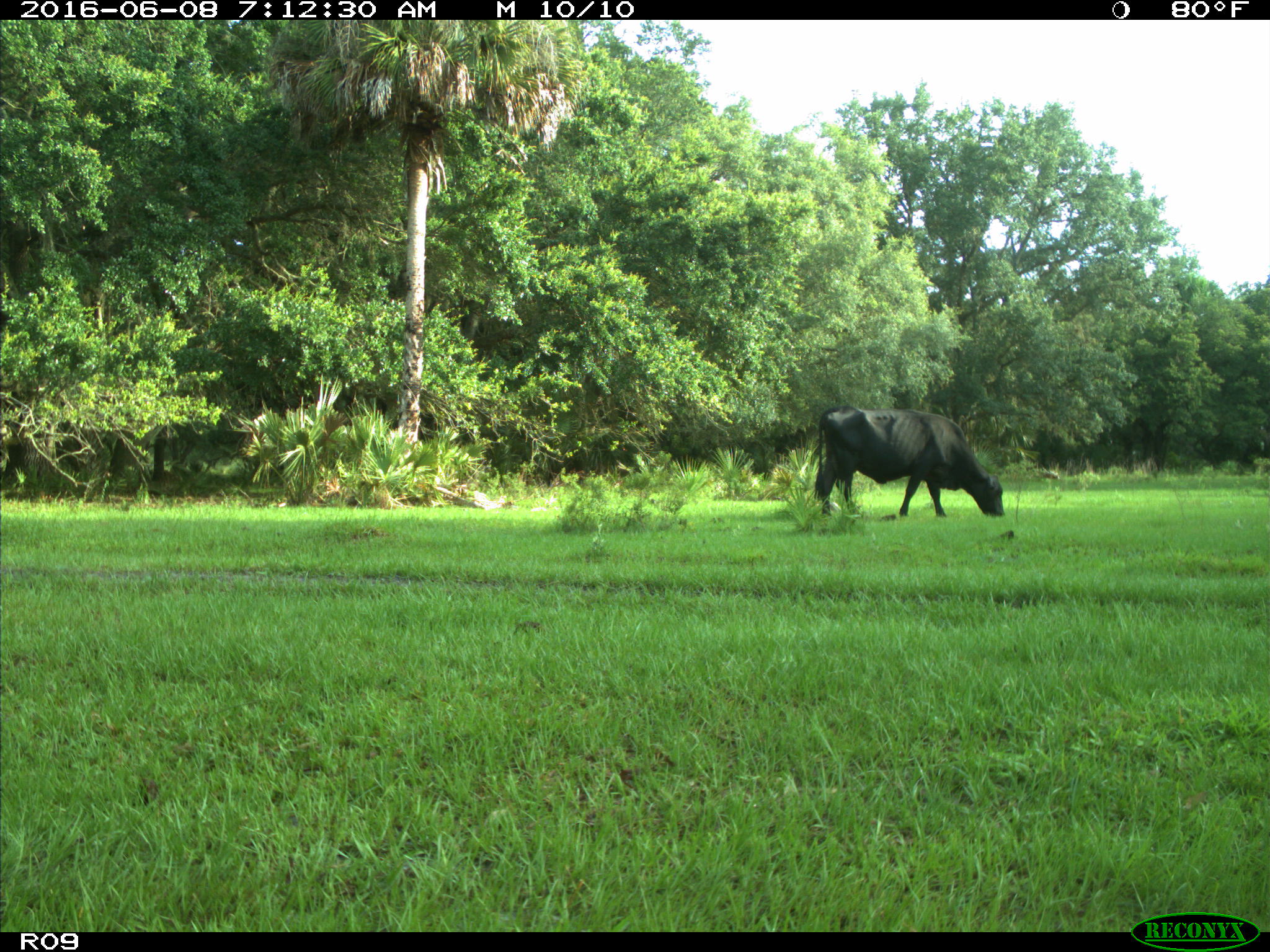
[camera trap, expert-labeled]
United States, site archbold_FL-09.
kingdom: Animalia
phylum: Chordata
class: Mammalia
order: Artiodactyla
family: Bovidae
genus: Bos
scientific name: Bos taurus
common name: domestic cow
Bos taurus (domestic cow).